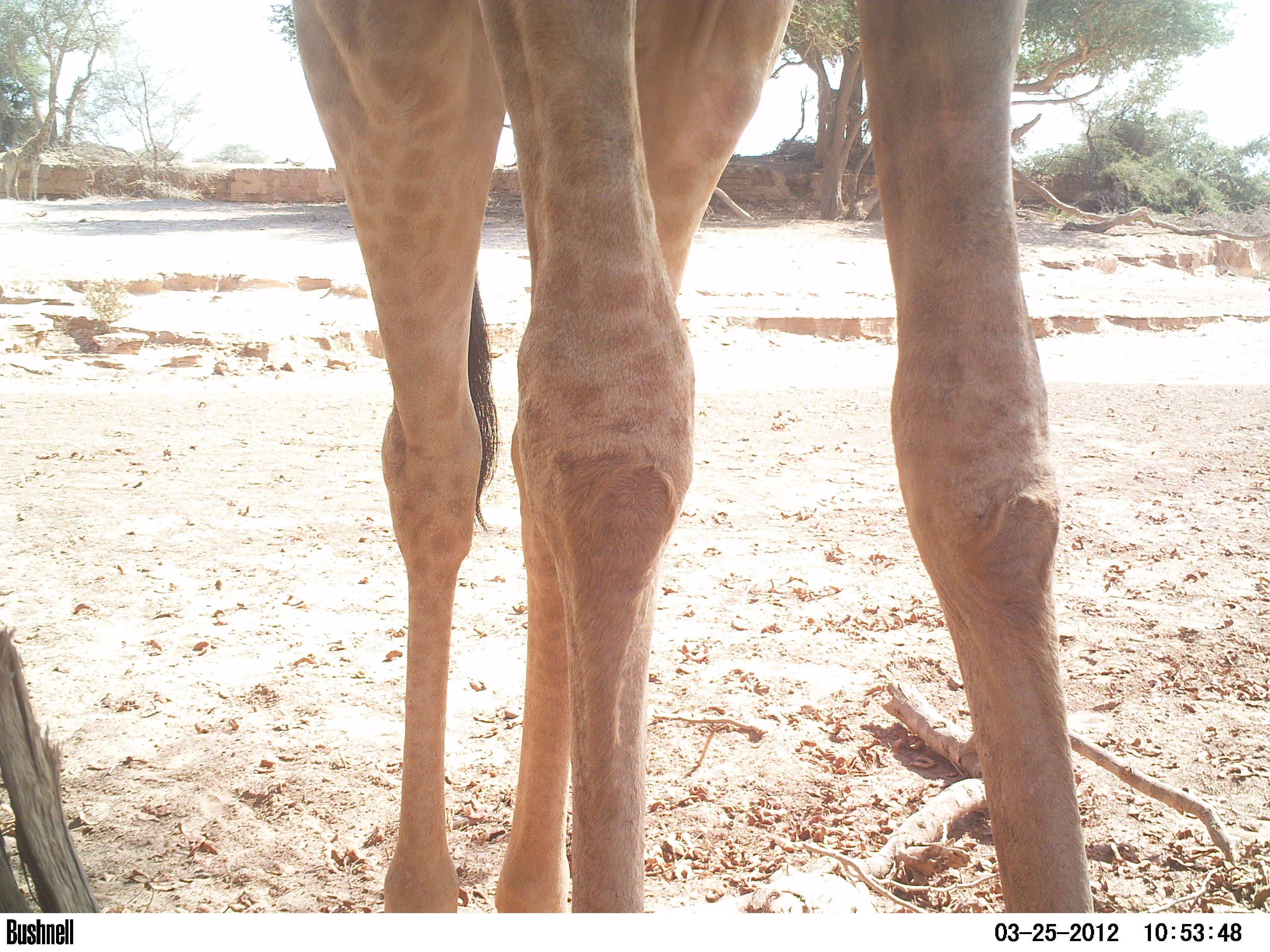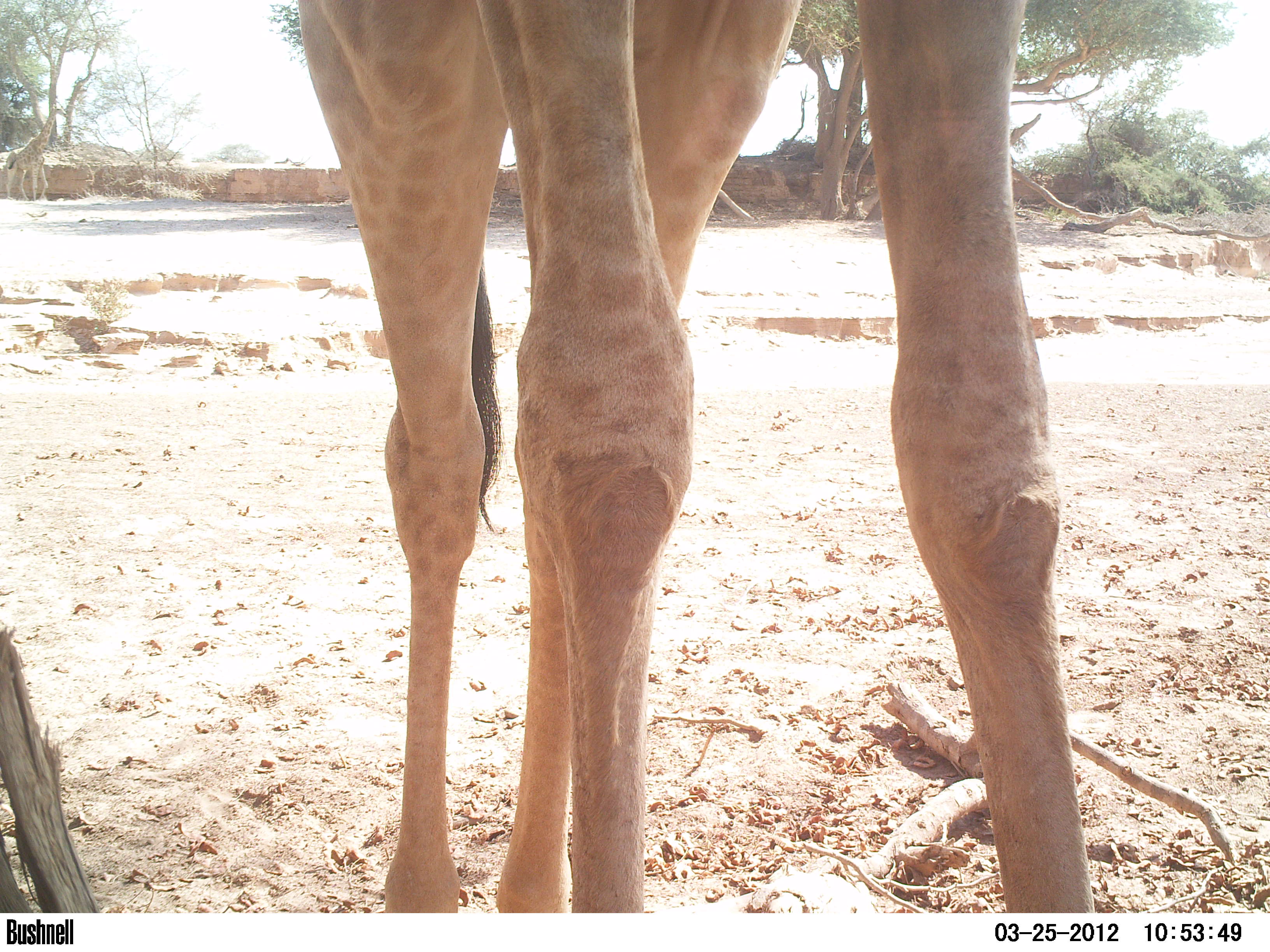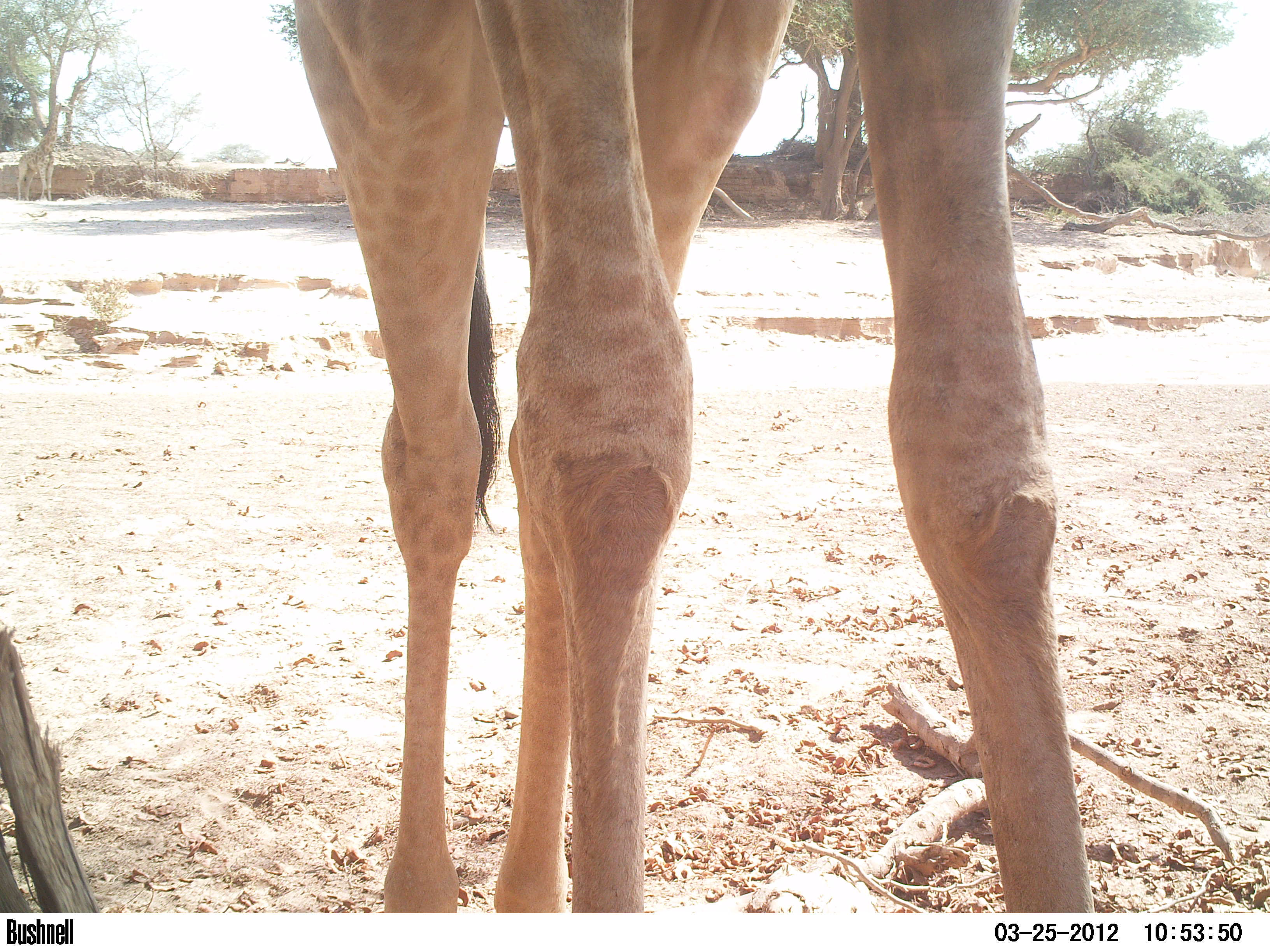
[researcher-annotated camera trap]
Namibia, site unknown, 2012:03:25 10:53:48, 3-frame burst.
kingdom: Animalia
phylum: Chordata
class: Mammalia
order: Artiodactyla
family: Giraffidae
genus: Giraffa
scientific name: Giraffa camelopardalis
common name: giraffe